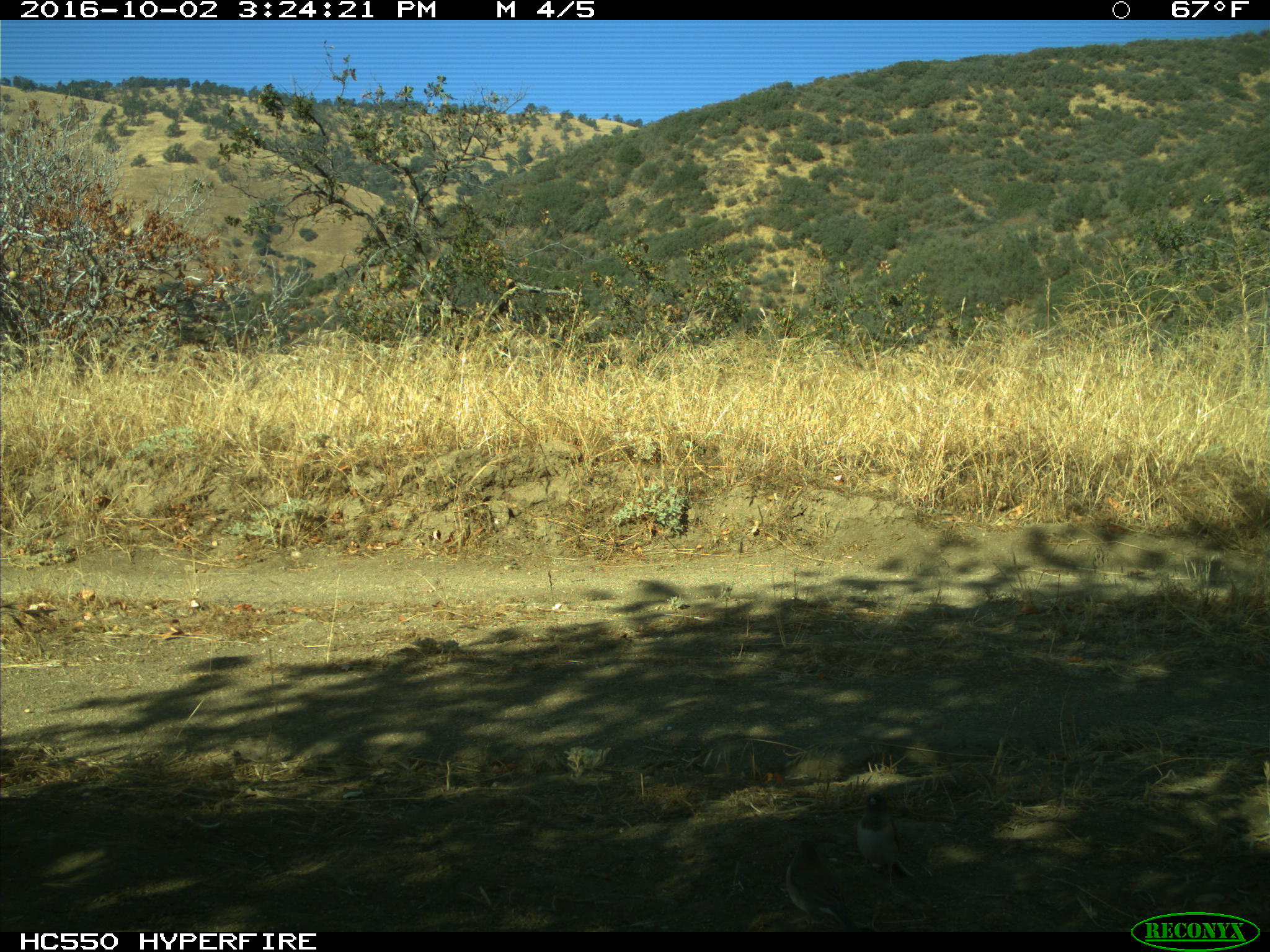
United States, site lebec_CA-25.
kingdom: Animalia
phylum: Chordata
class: Aves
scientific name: Aves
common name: birds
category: unidentified bird